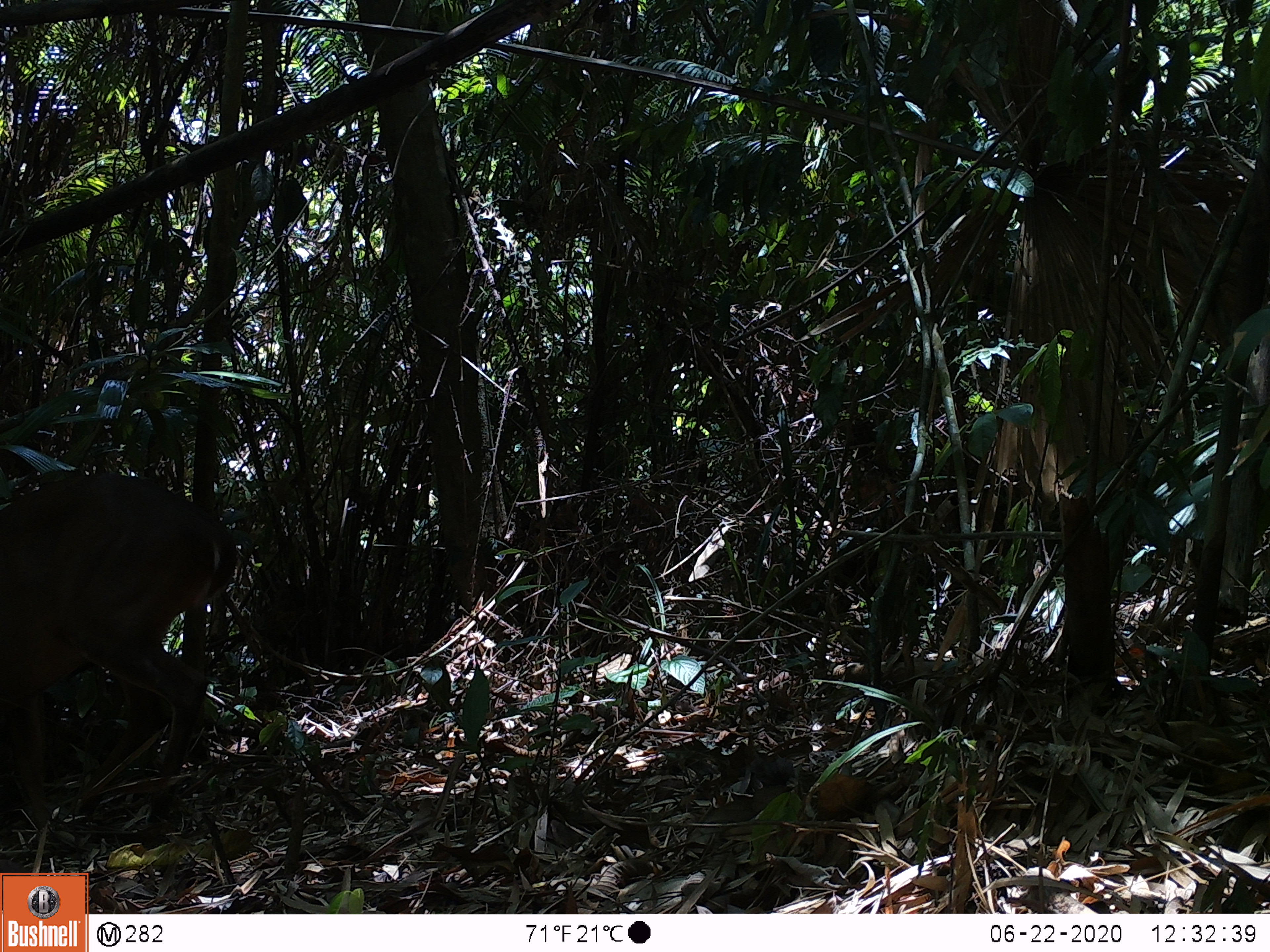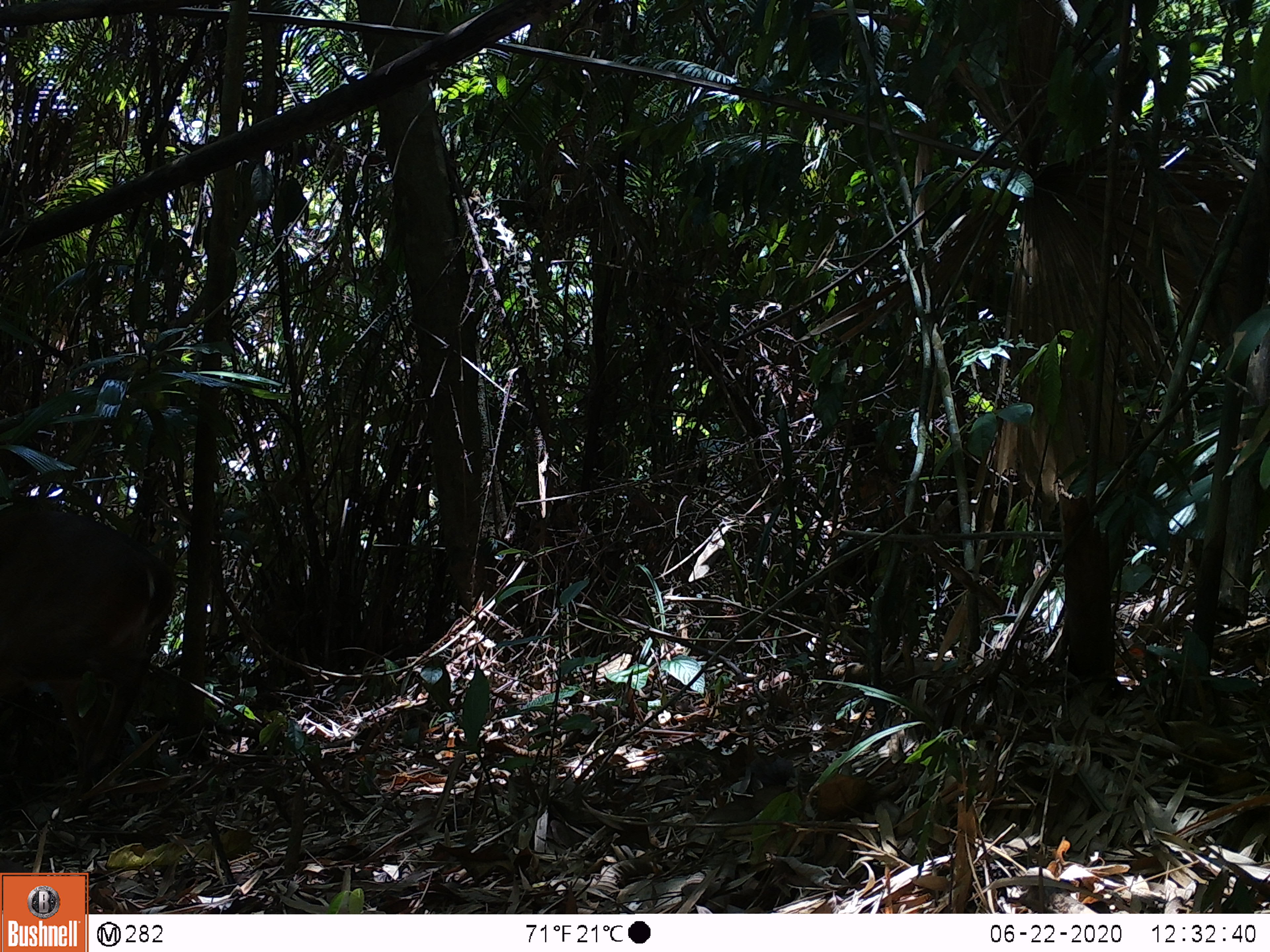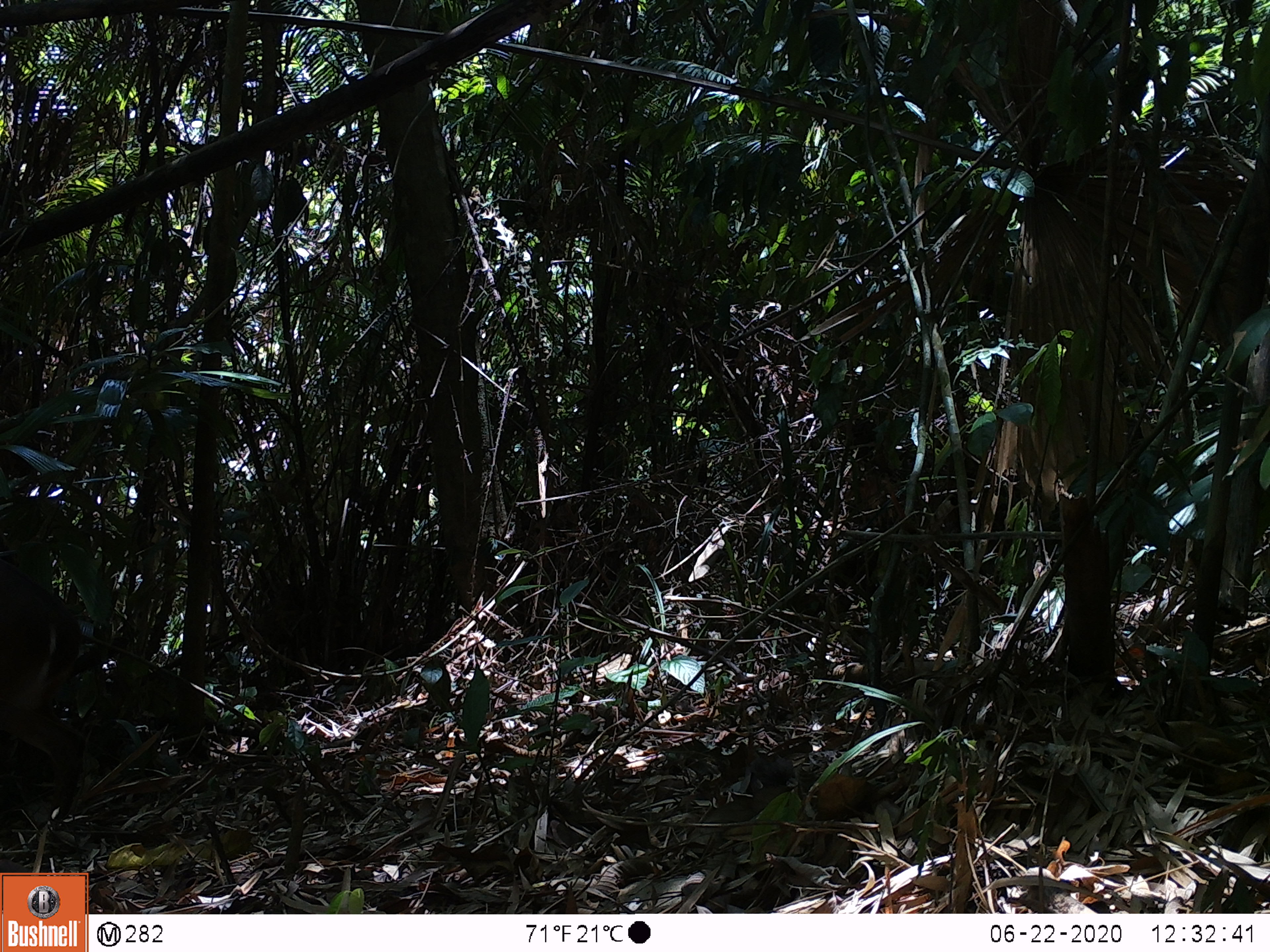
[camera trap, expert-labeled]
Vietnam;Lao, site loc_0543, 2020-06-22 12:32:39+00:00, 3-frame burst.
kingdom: Animalia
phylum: Chordata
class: Mammalia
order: Artiodactyla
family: Cervidae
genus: Muntiacus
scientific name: Muntiacus vuquangensis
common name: large-antlered muntjac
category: large antlered muntjac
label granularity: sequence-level